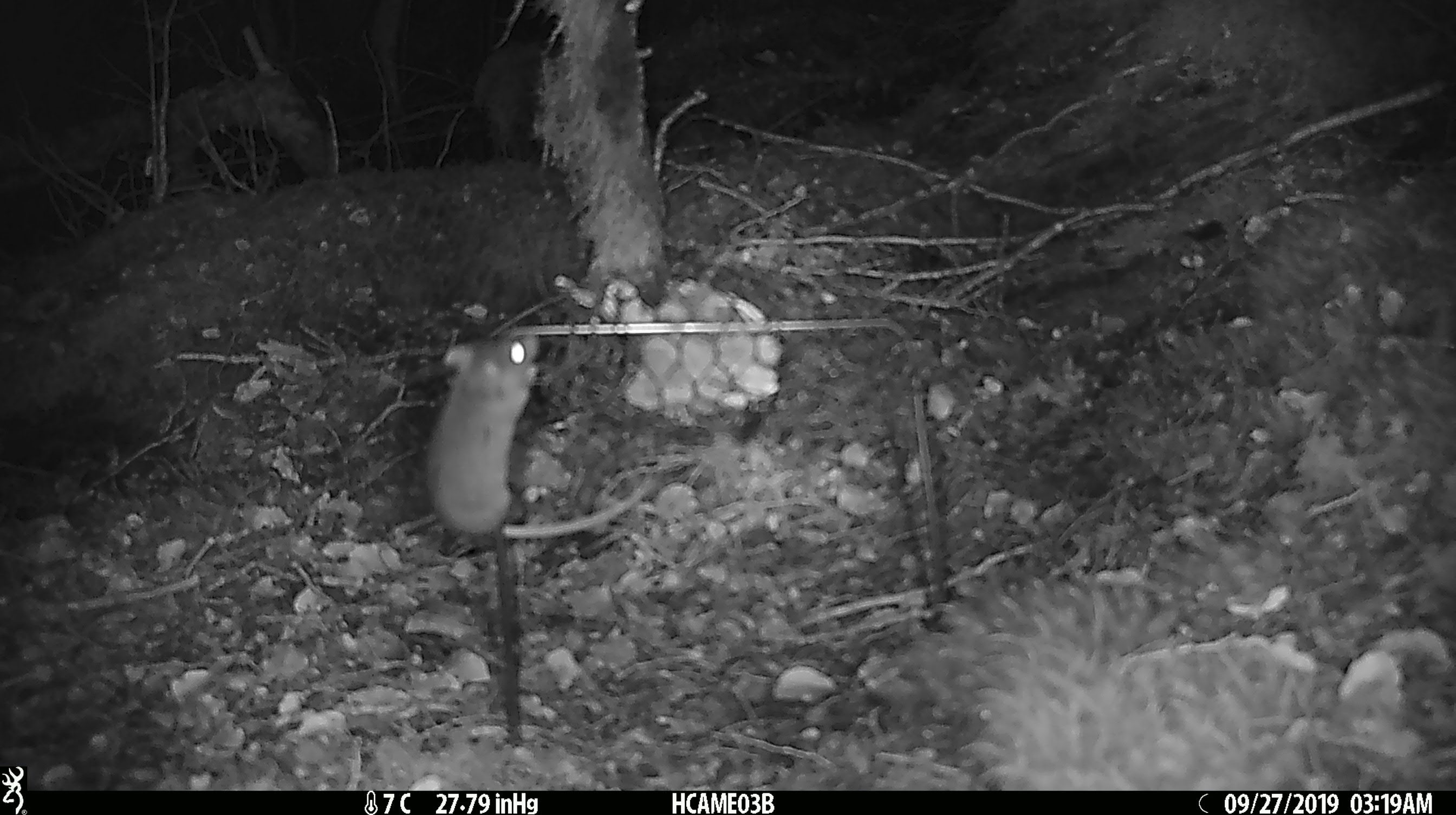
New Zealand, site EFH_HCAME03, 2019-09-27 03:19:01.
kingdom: Animalia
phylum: Chordata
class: Mammalia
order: Rodentia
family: Muridae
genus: Mus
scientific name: Mus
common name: mouse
Mouse (Mus).